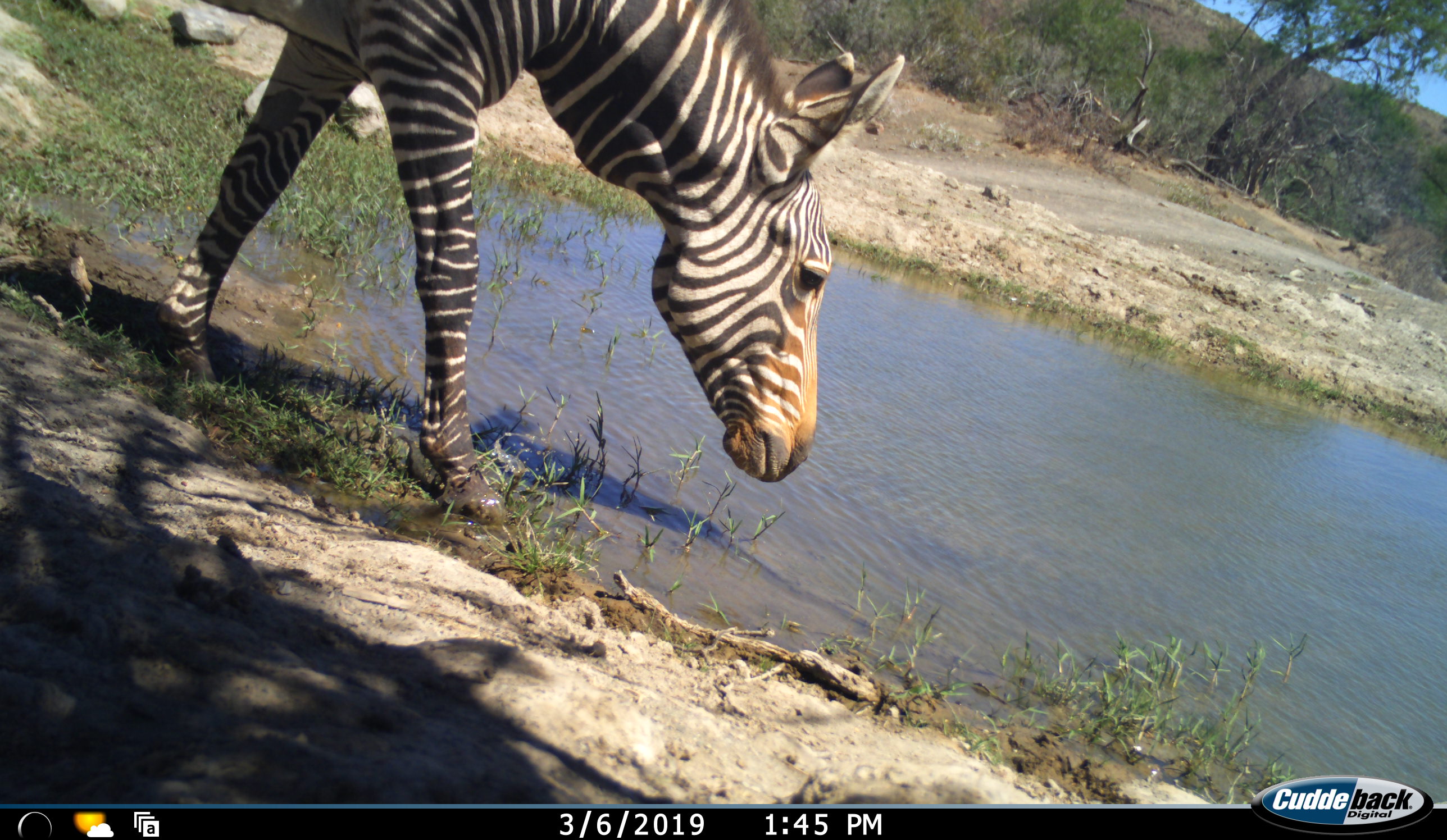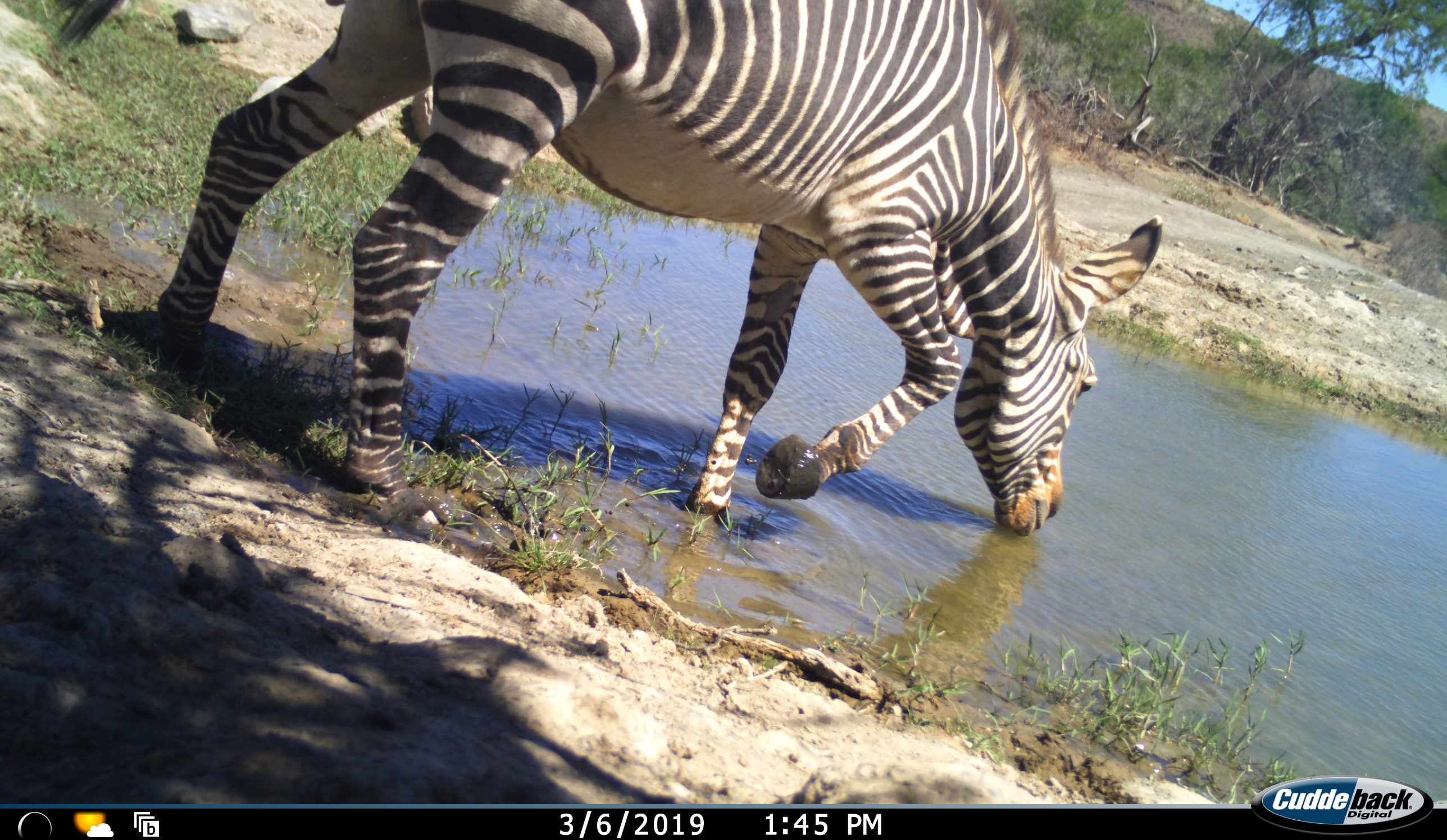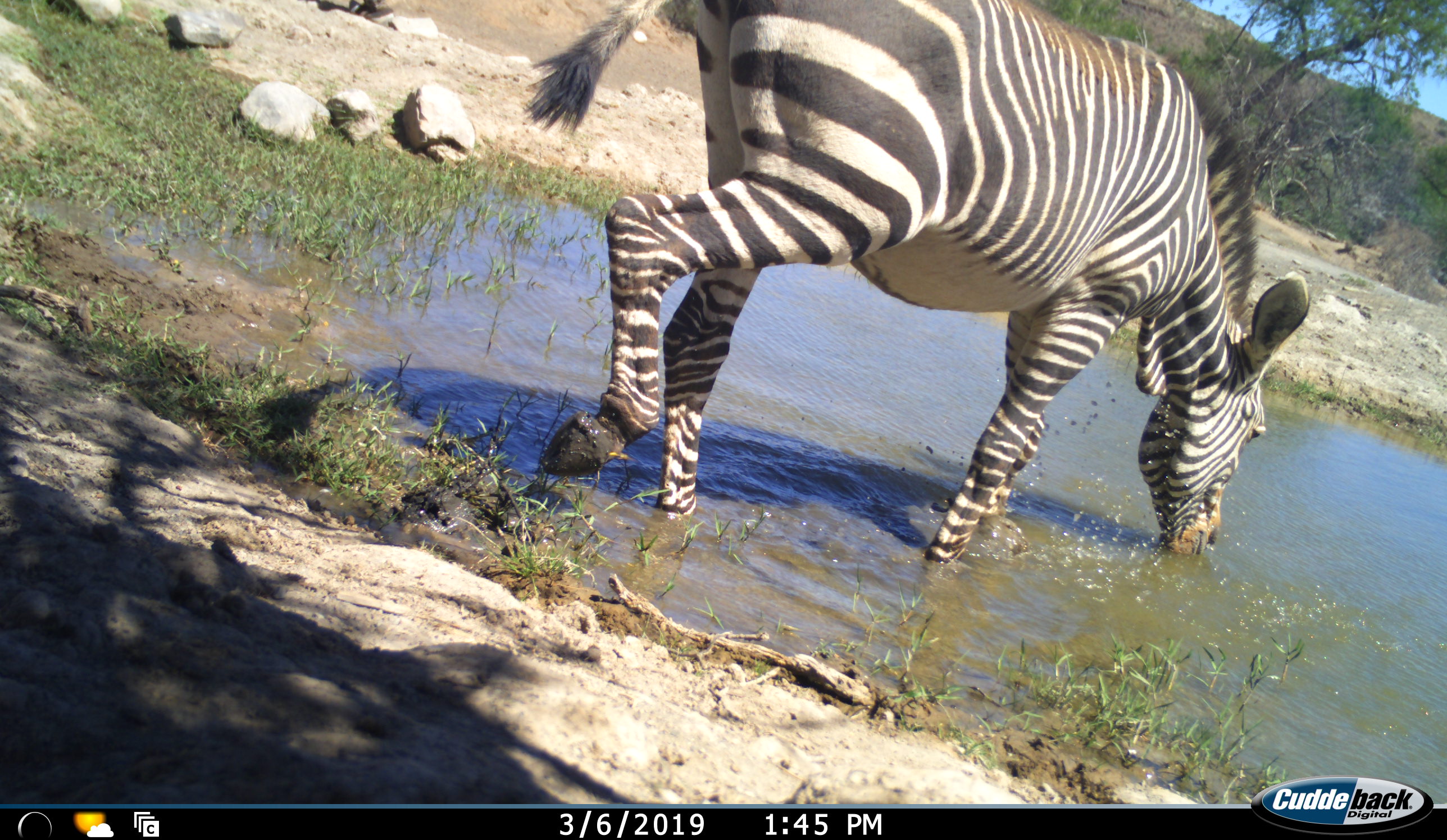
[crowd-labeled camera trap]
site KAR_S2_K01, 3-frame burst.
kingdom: Animalia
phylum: Chordata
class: Mammalia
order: Perissodactyla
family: Equidae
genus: Equus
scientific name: Equus zebra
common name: mountain zebra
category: zebramountain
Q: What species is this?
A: Zebramountain (mountain zebra) (Equus zebra).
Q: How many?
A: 1.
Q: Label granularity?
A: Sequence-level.